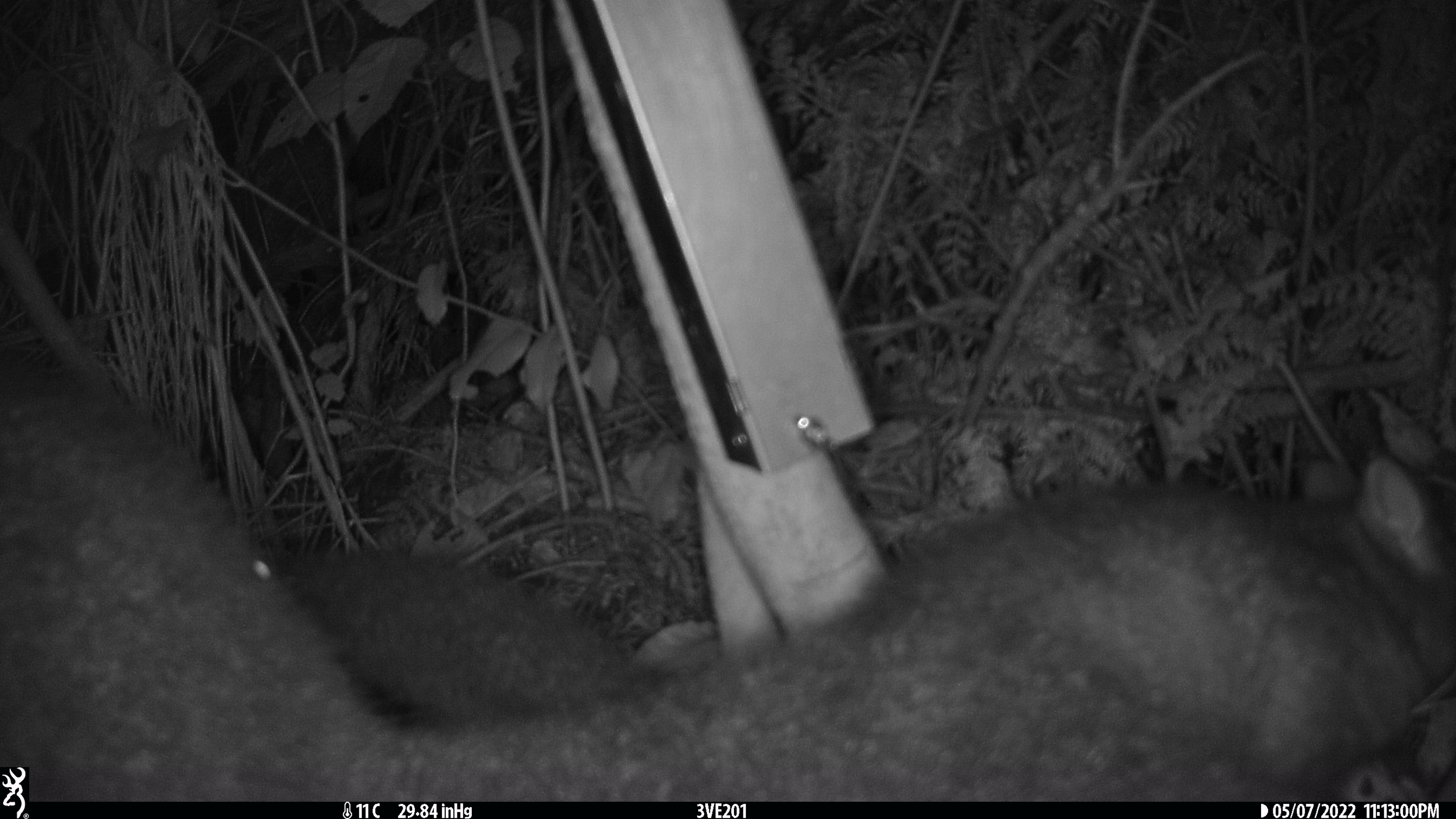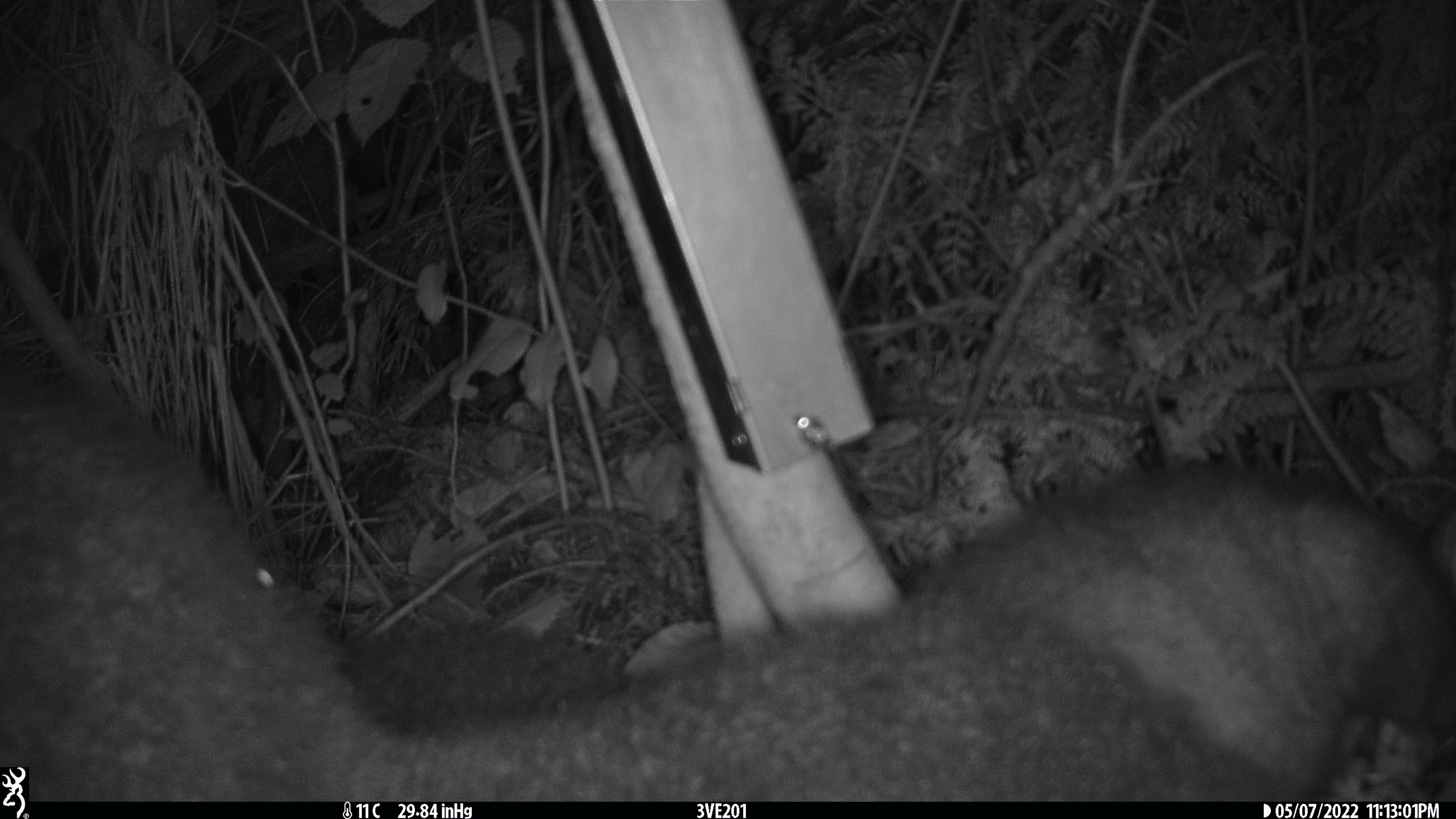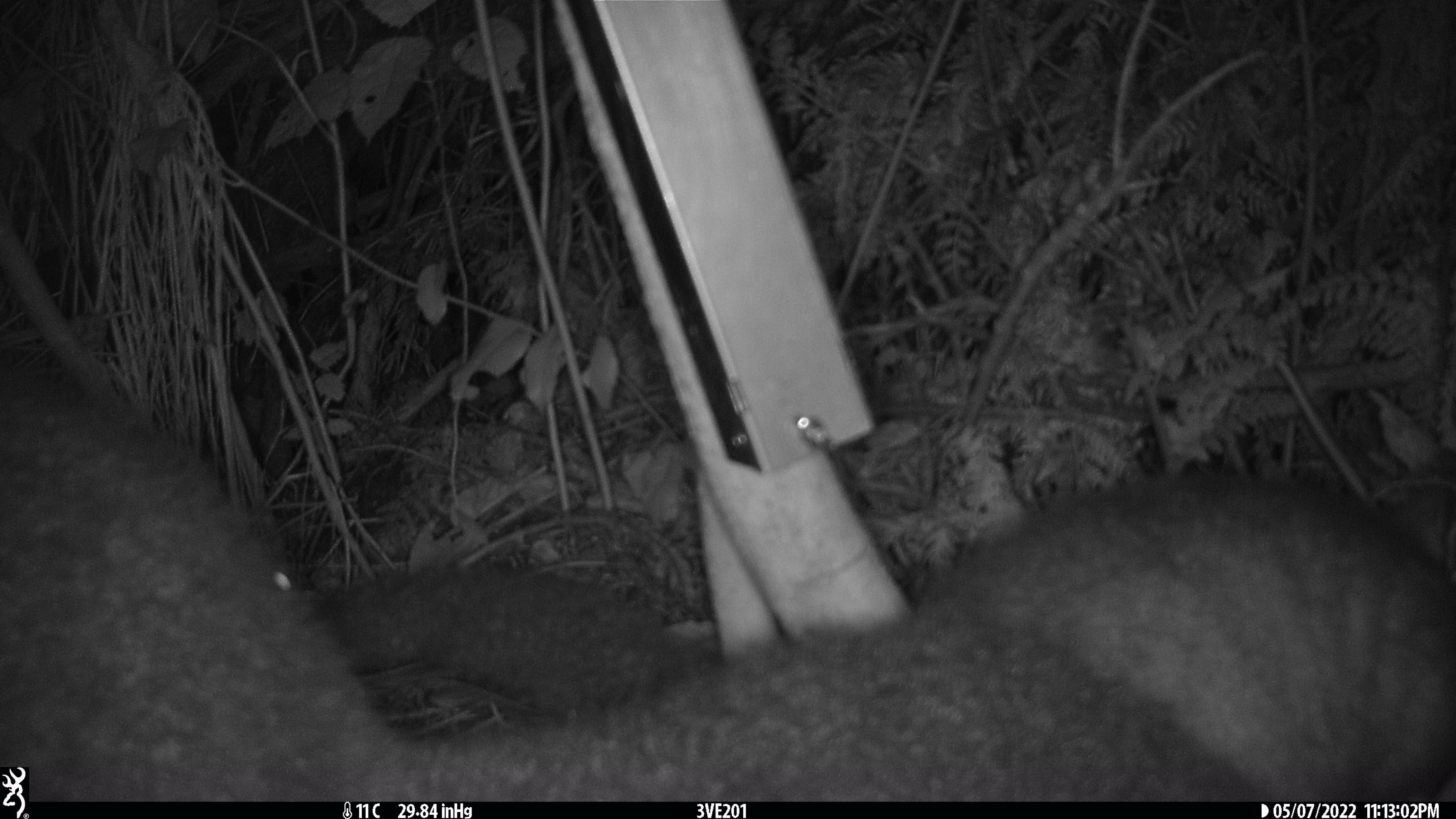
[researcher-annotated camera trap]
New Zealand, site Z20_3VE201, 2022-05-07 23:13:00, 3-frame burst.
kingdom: Animalia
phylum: Chordata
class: Mammalia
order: Diprotodontia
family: Phalangeridae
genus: Trichosurus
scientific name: Trichosurus vulpecula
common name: common brushtail possum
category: possum